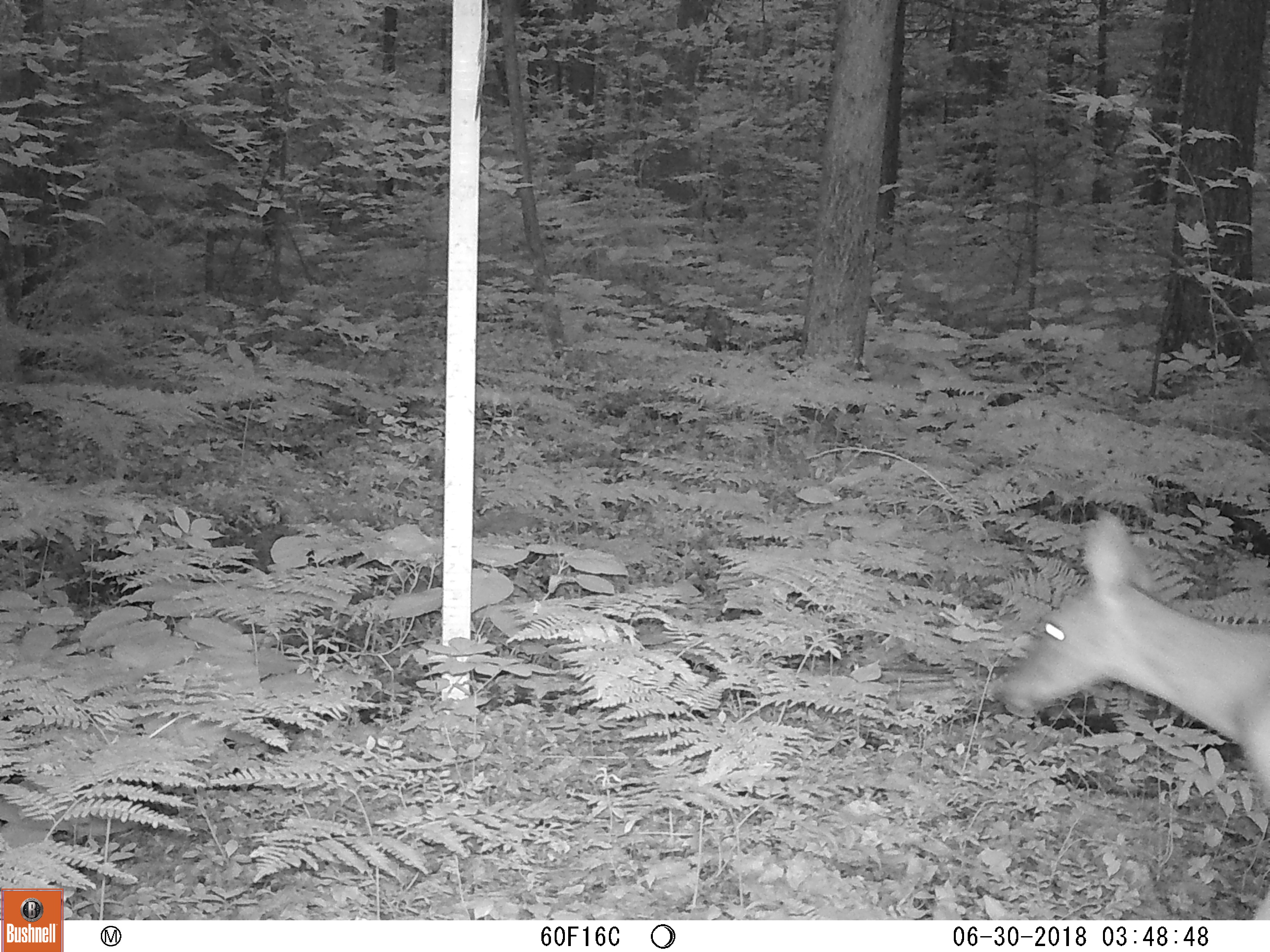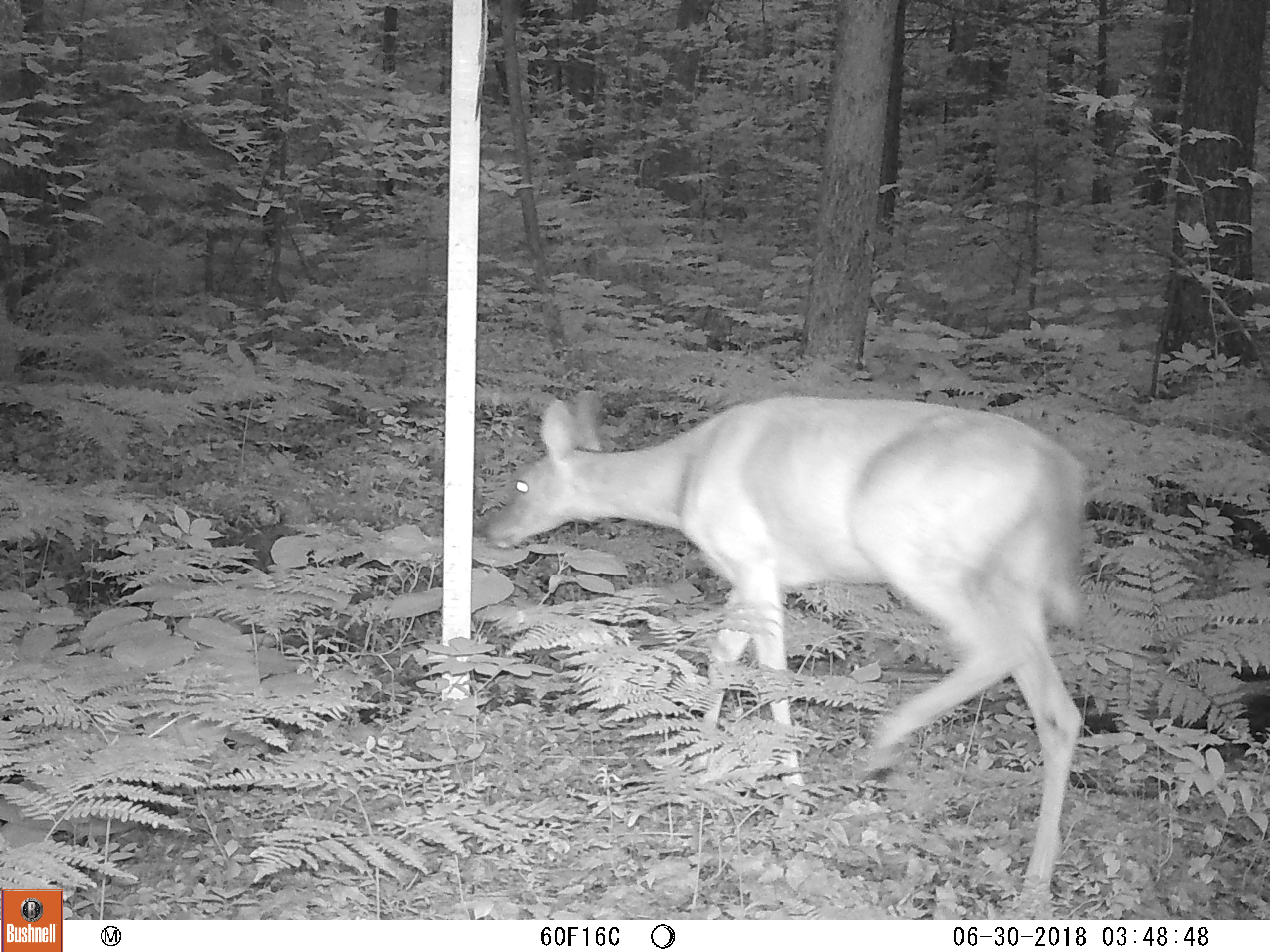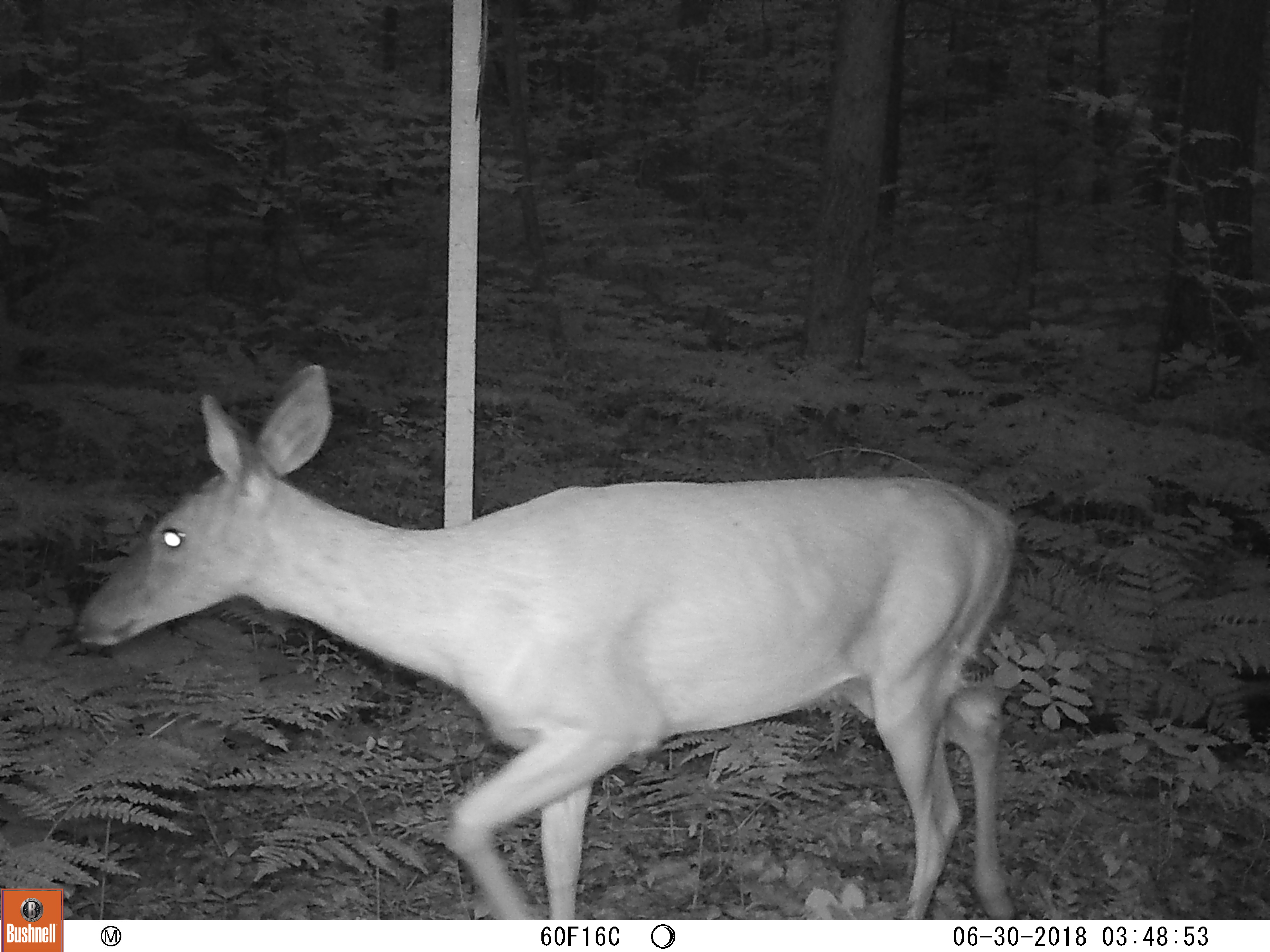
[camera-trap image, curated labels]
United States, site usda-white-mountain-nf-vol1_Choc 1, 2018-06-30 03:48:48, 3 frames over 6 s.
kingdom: Animalia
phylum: Chordata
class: Mammalia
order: Artiodactyla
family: Cervidae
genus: Odocoileus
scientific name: Odocoileus virginianus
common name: white-tailed deer